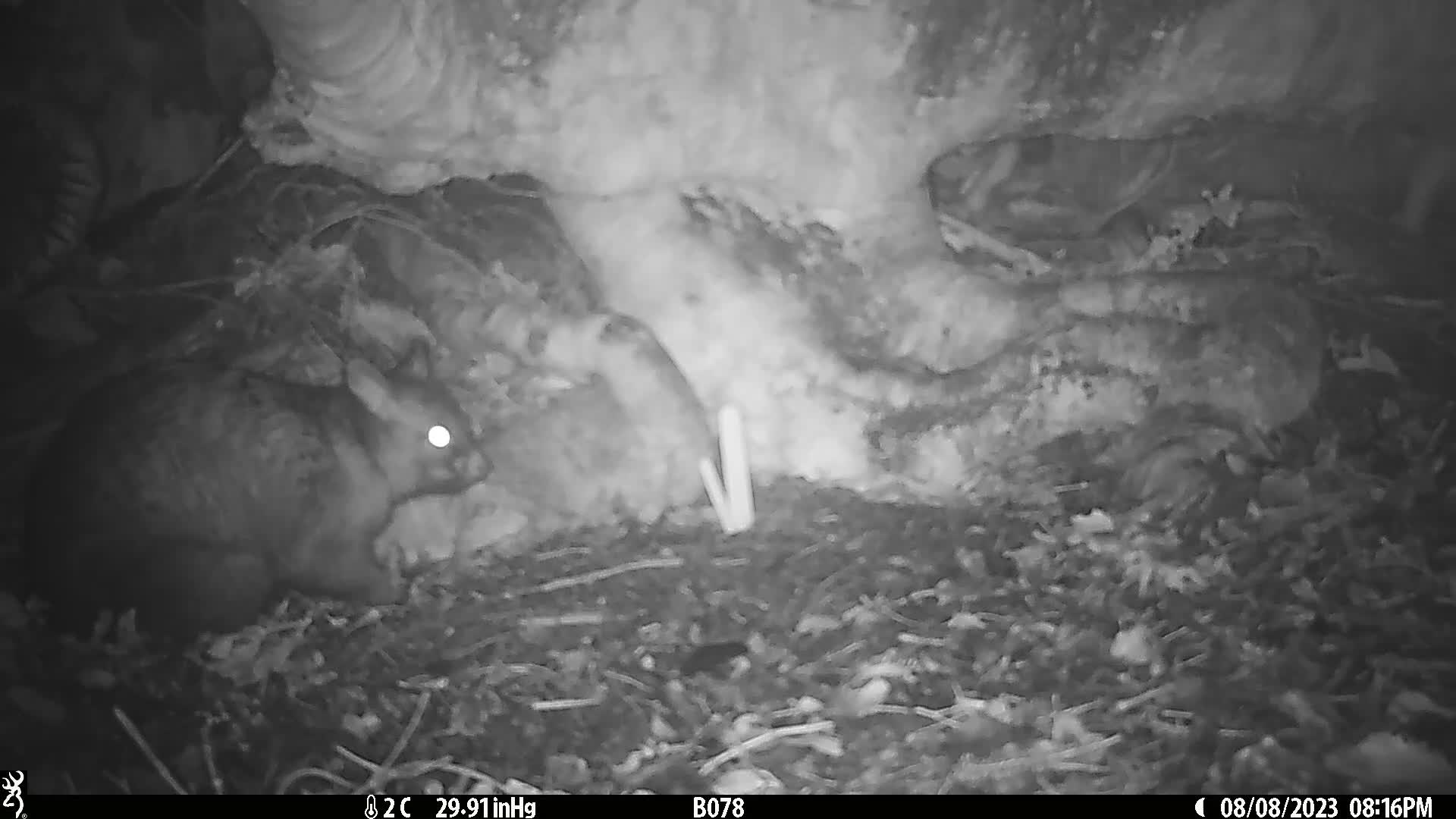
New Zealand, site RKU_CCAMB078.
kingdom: Animalia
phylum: Chordata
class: Mammalia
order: Diprotodontia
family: Phalangeridae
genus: Trichosurus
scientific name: Trichosurus vulpecula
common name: common brushtail possum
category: possum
Possum (common brushtail possum) (Trichosurus vulpecula).